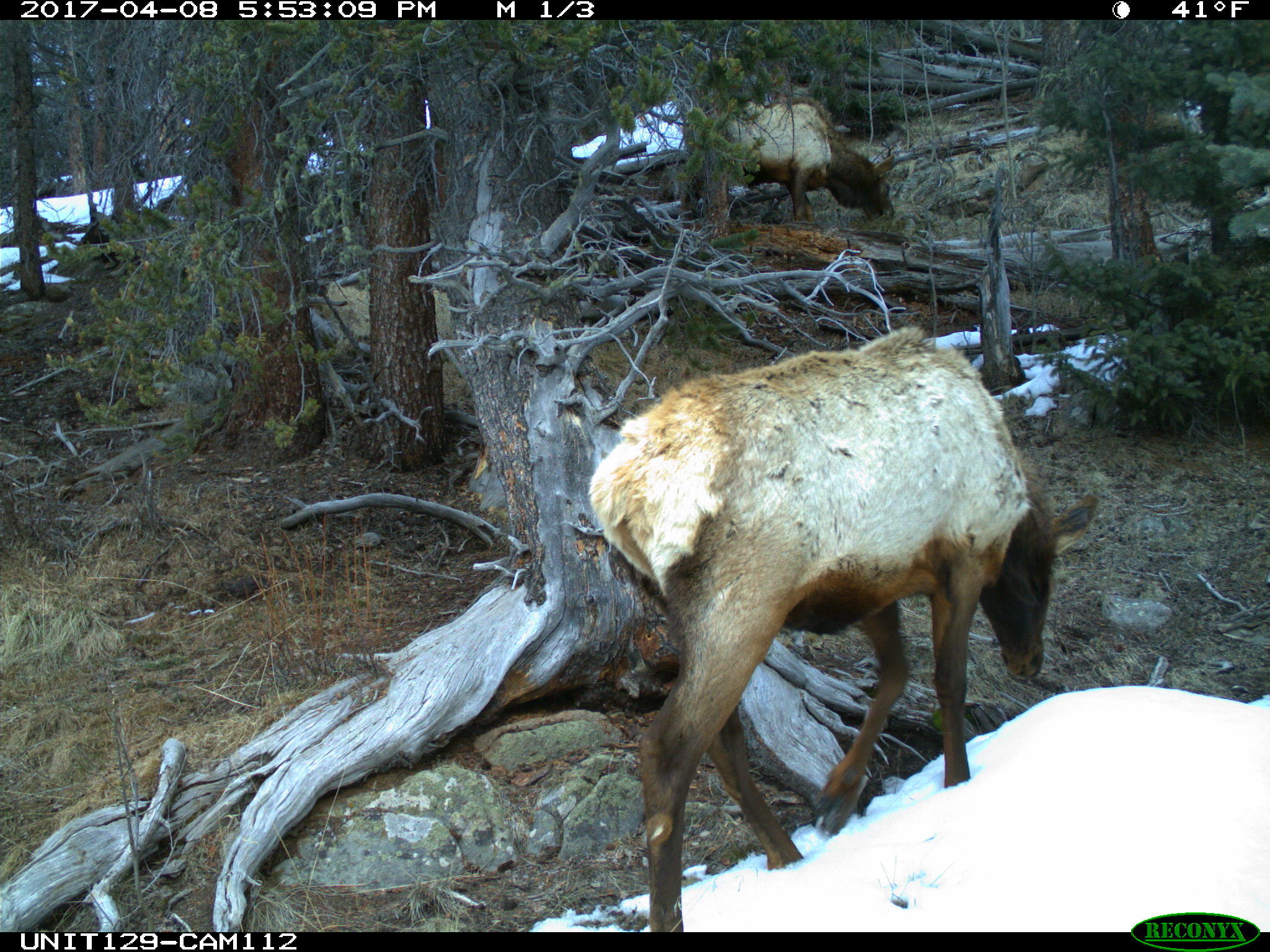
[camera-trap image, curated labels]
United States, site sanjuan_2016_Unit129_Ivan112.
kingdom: Animalia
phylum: Chordata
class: Mammalia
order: Artiodactyla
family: Cervidae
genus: Cervus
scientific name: Cervus elaphus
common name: red deer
Cervus elaphus (red deer).